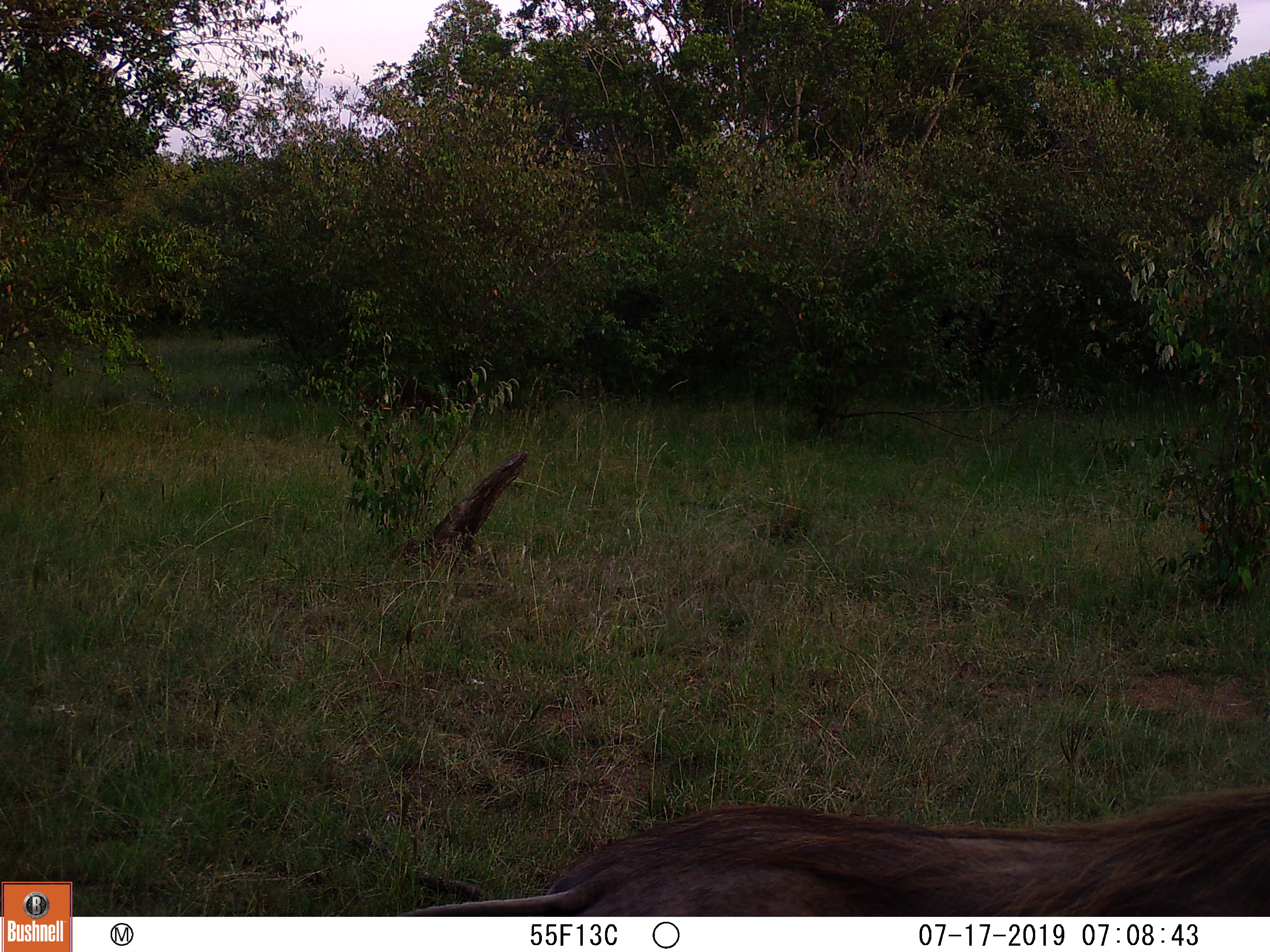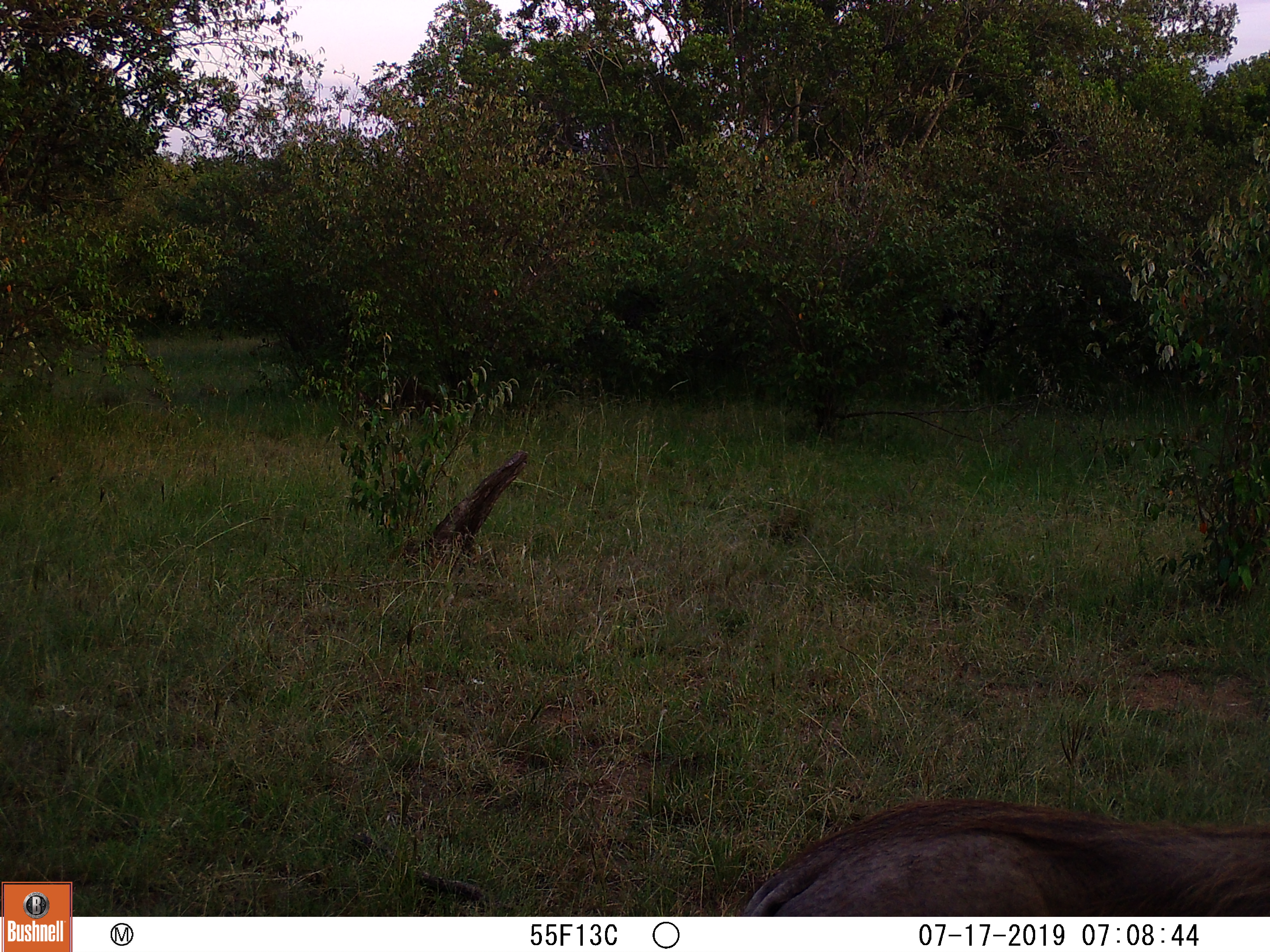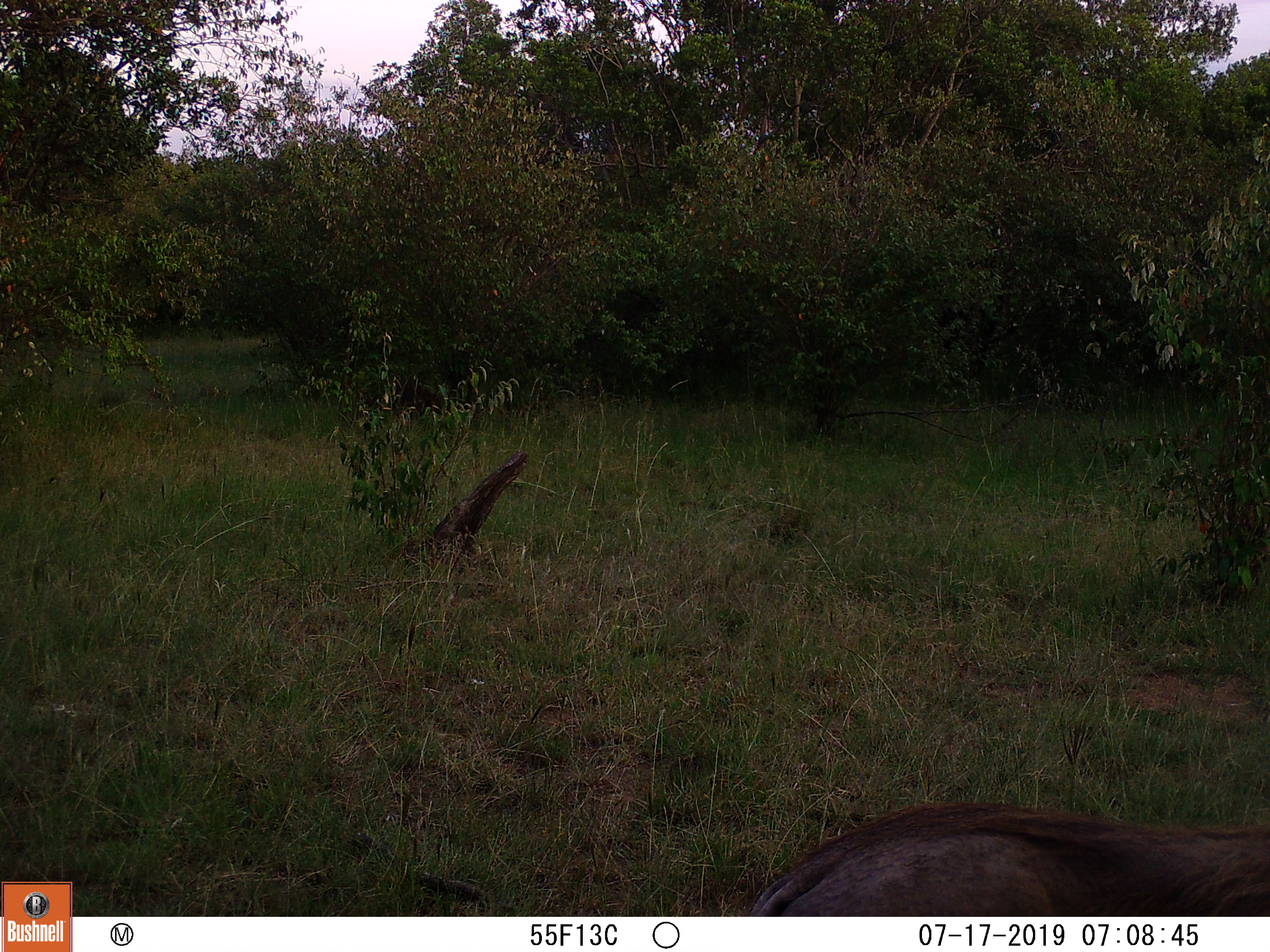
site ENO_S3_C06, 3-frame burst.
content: unidentified animal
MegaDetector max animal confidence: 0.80